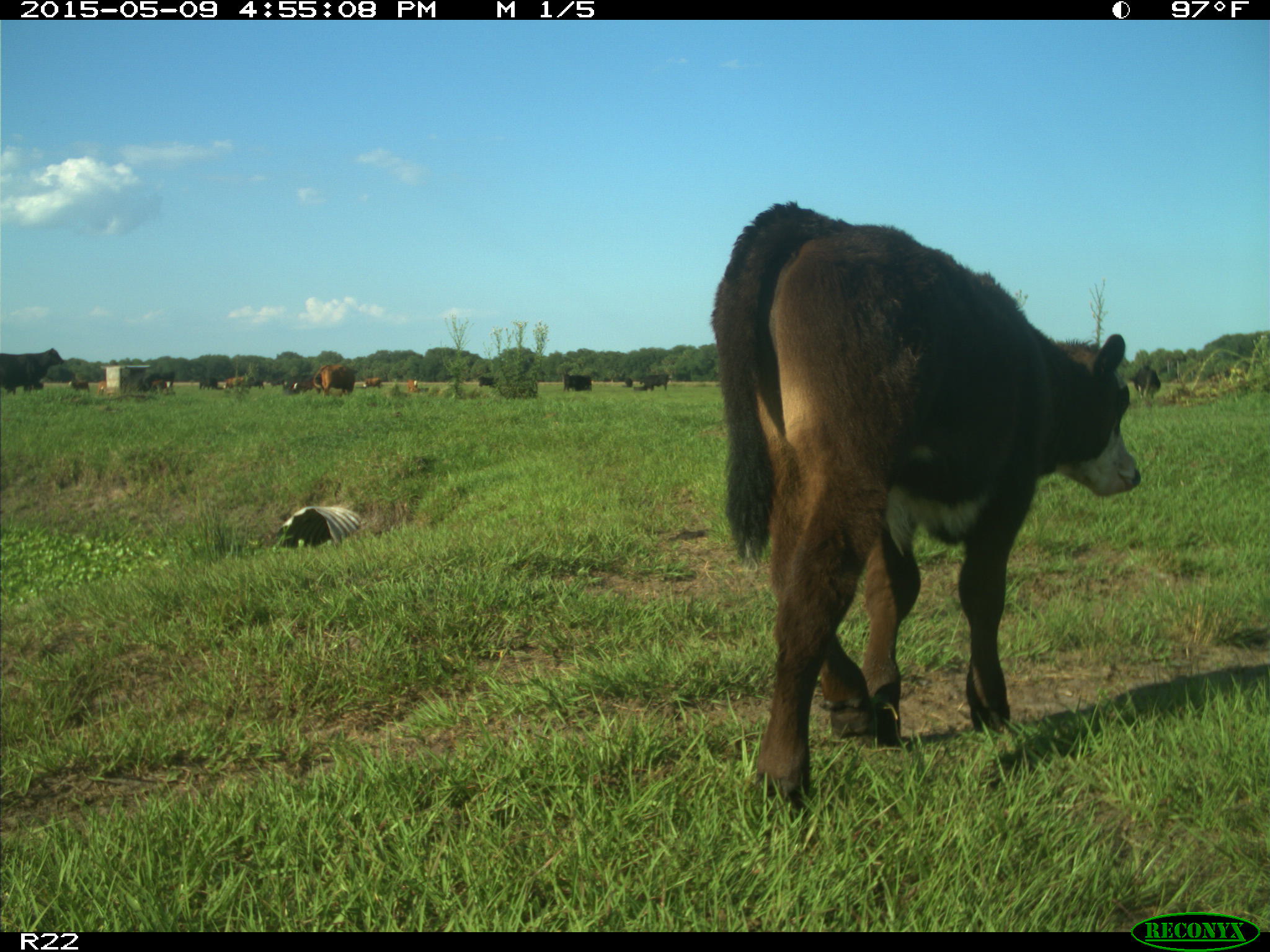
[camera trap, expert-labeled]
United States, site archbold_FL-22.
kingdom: Animalia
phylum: Chordata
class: Mammalia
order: Artiodactyla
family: Bovidae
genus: Bos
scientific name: Bos taurus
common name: domestic cow